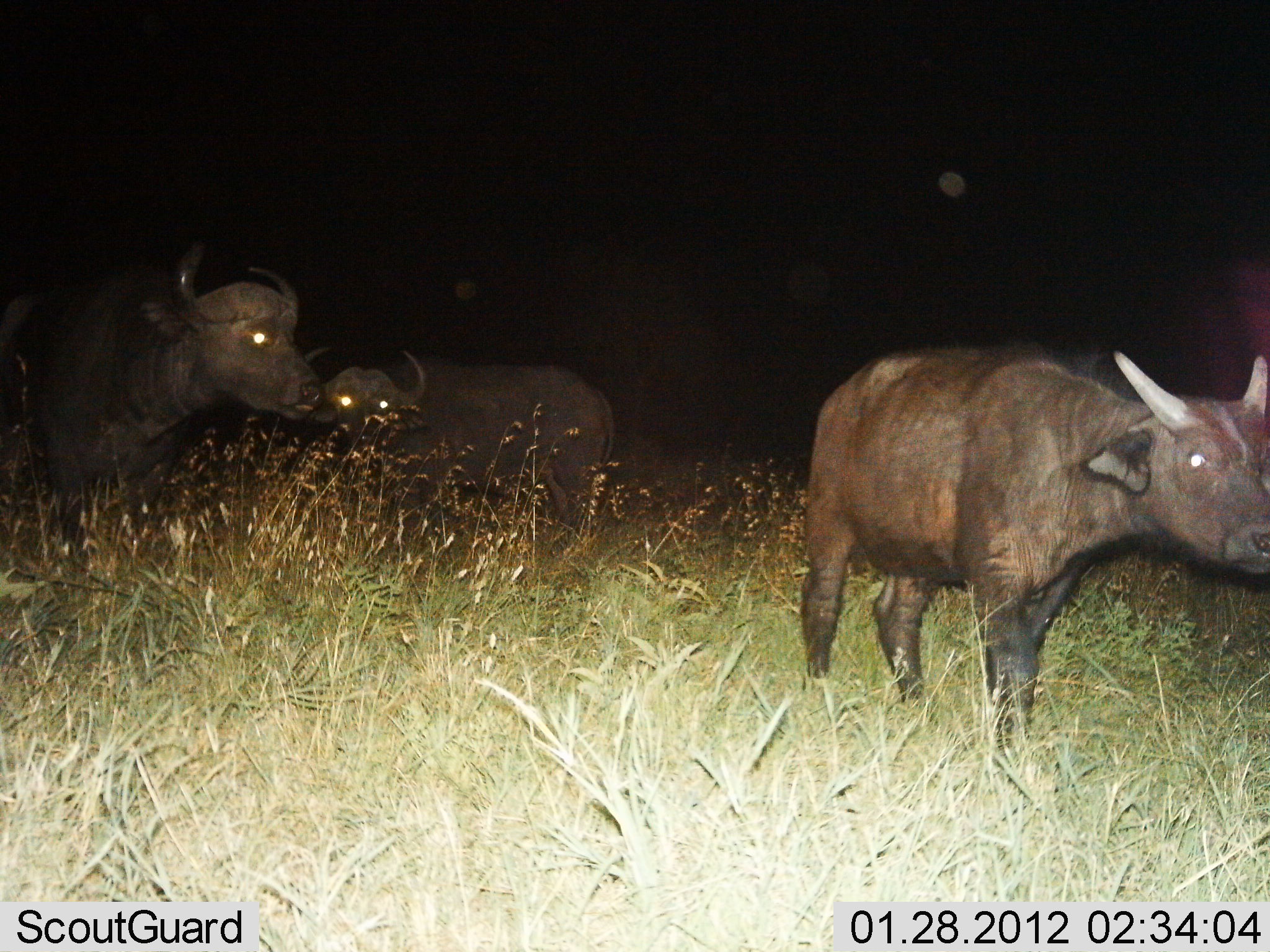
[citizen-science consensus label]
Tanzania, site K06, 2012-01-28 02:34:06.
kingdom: Animalia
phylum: Chordata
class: Mammalia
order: Artiodactyla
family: Bovidae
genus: Syncerus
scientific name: Syncerus caffer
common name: cape buffalo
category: buffalo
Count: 3.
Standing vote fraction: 83%.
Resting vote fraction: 13%.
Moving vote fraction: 13%.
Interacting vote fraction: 0%.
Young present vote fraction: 65%.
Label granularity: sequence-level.